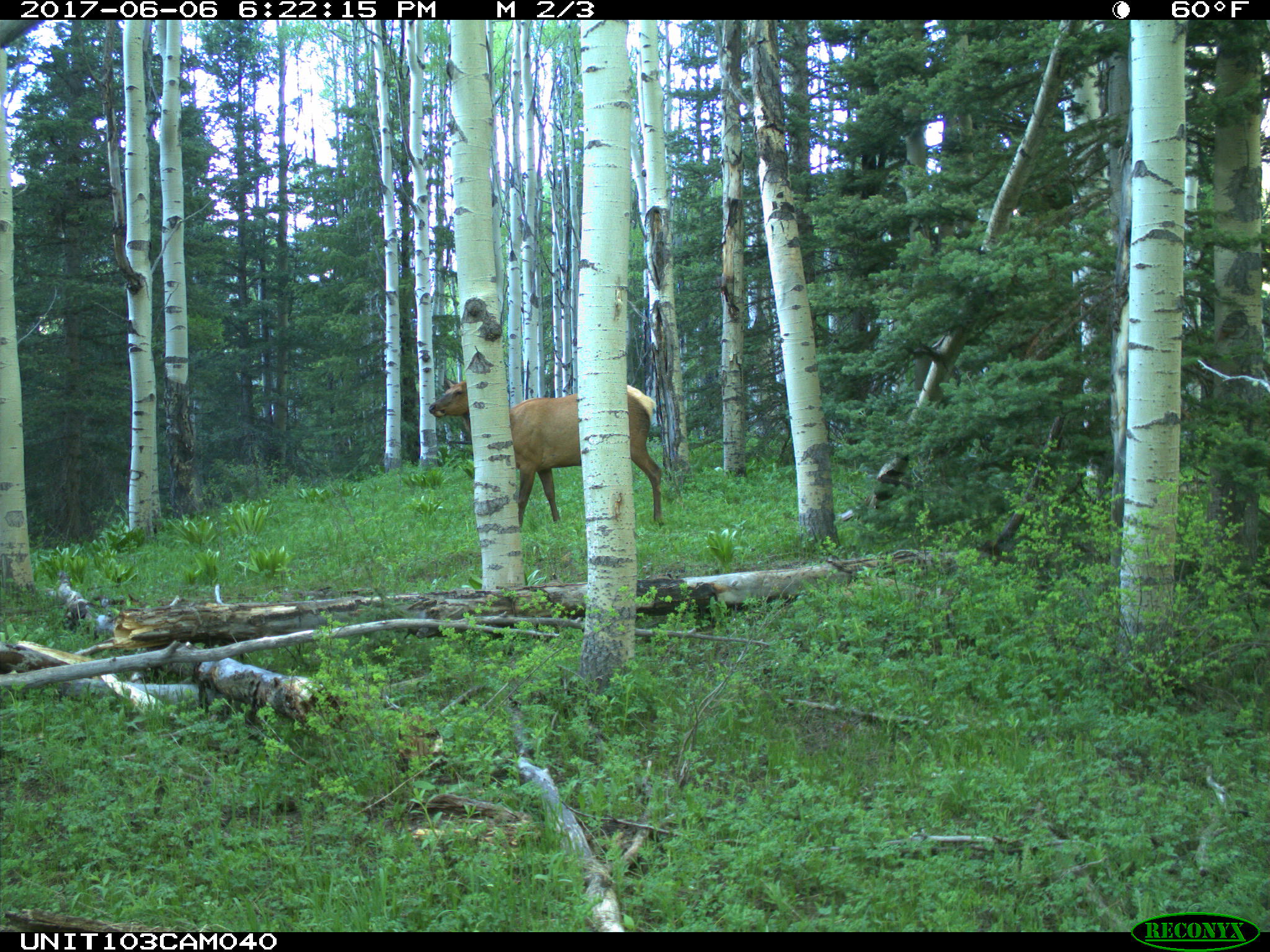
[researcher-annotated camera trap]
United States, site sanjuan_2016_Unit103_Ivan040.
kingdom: Animalia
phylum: Chordata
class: Mammalia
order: Artiodactyla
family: Cervidae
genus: Cervus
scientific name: Cervus elaphus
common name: red deer